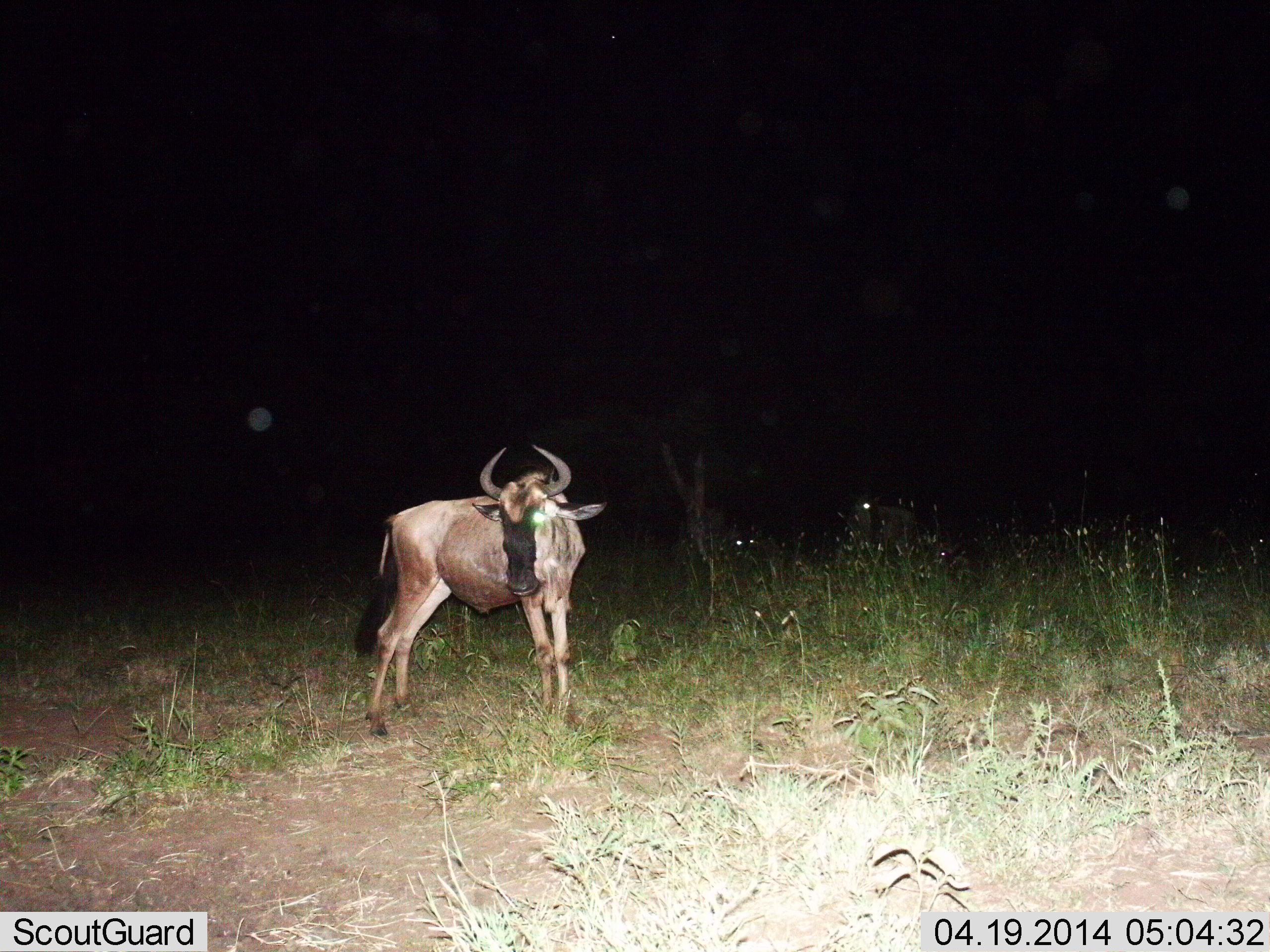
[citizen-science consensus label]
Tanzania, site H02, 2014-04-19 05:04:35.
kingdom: Animalia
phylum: Chordata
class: Mammalia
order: Artiodactyla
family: Bovidae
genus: Connochaetes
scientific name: Connochaetes taurinus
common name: blue wildebeest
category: wildebeest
Wildebeest (blue wildebeest) (Connochaetes taurinus), count 1. Behavior (volunteer vote fractions): standing 100%, resting 10%, moving 0%, interacting 0%. Young present (vote fraction): 20%. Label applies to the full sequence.